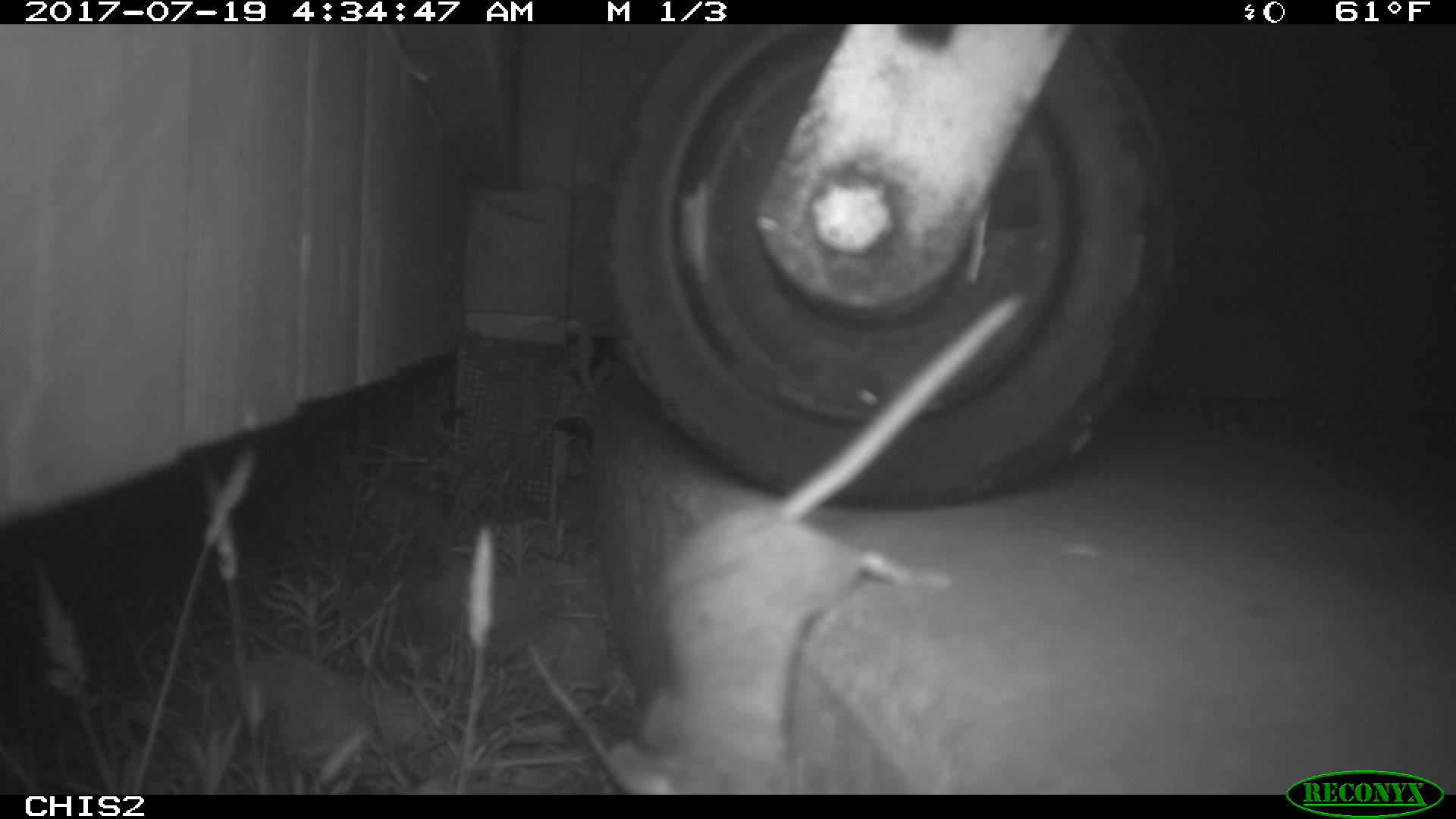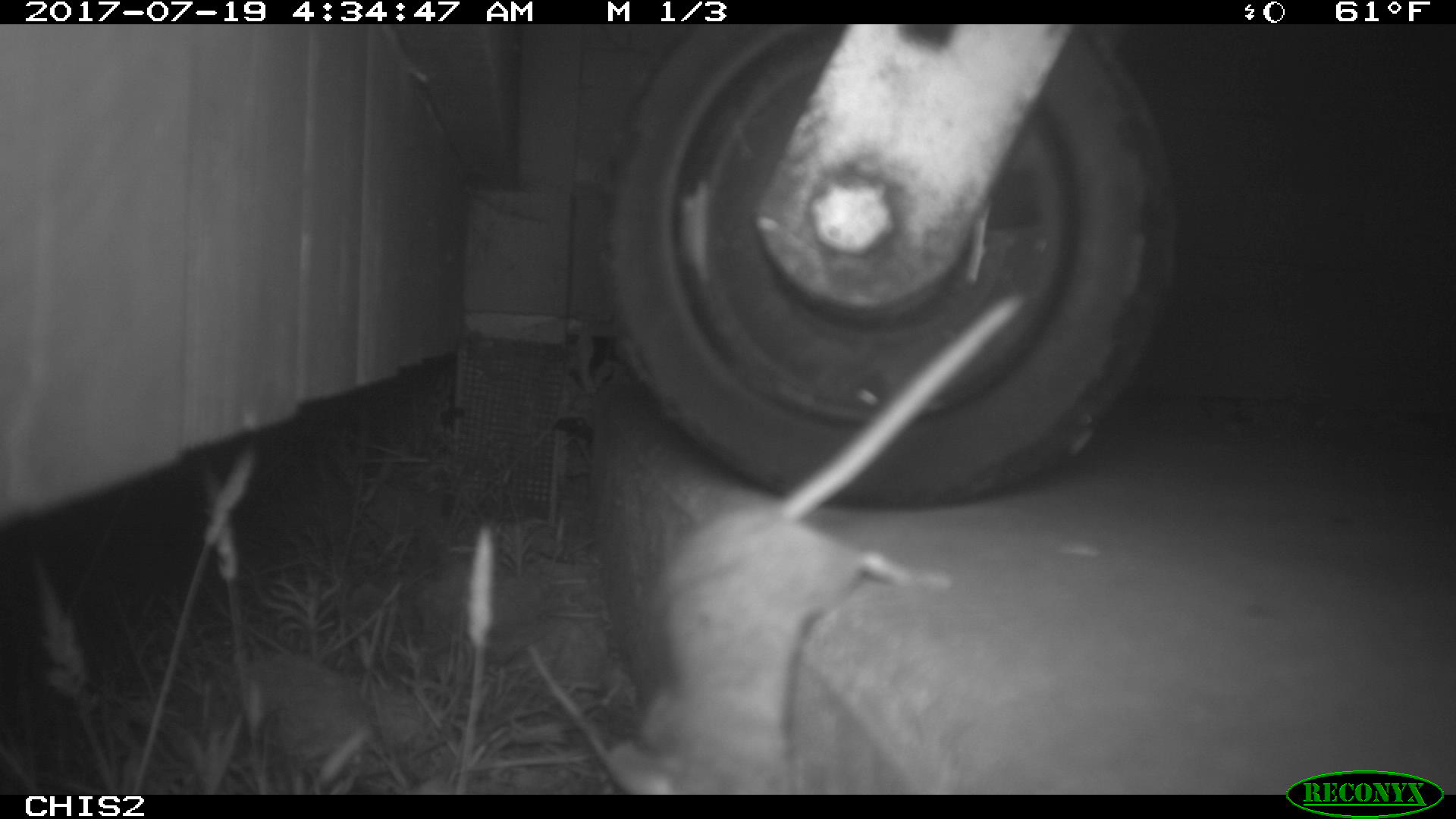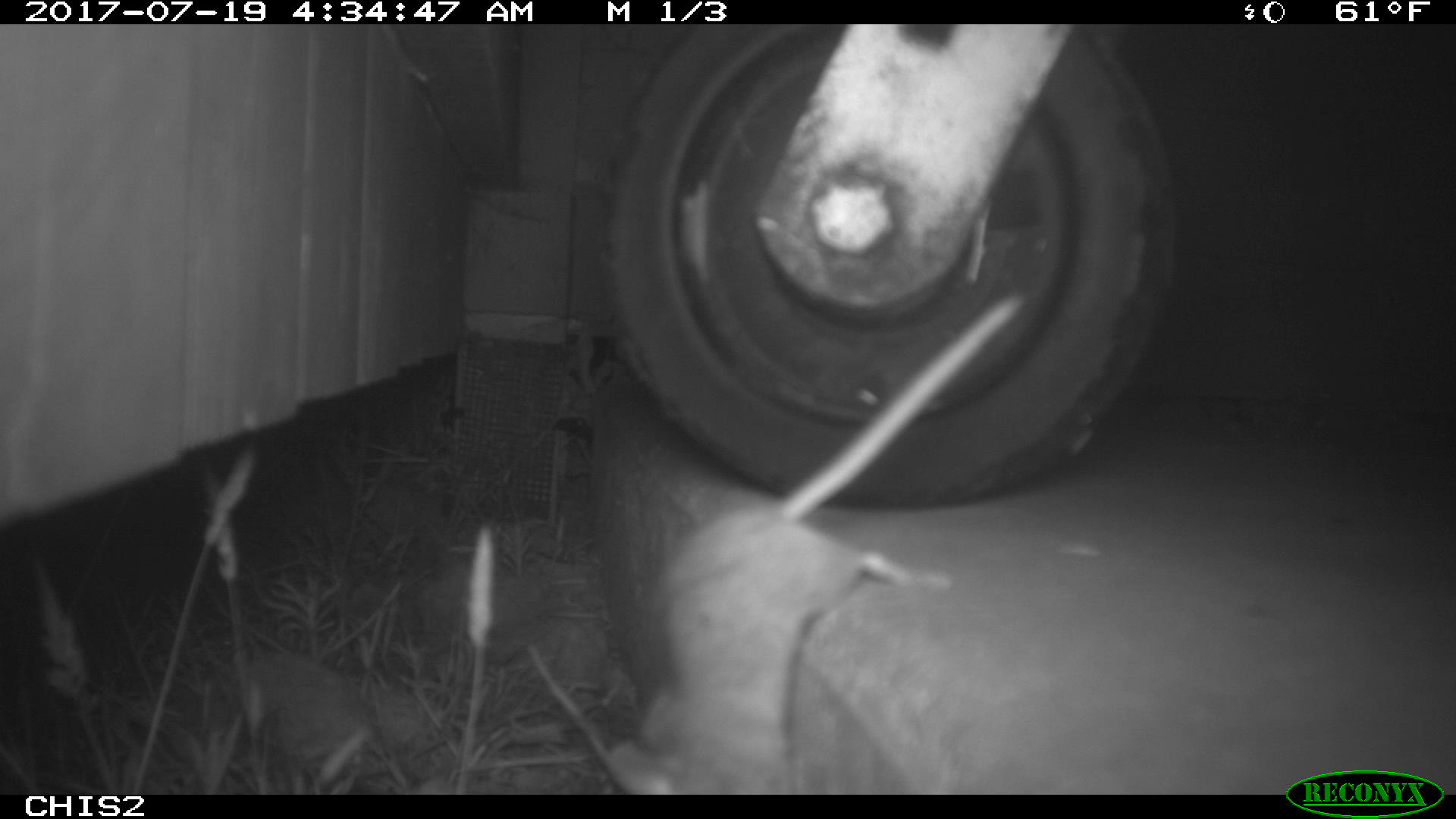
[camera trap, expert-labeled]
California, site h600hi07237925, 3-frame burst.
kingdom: Animalia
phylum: Chordata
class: Mammalia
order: Rodentia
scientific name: Rodentia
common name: rodent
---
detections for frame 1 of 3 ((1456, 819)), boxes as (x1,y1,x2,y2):
rodent: (604,290,1021,794)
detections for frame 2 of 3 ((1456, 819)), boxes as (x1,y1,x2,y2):
rodent: (602,285,1026,792)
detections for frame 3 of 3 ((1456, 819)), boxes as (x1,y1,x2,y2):
rodent: (604,287,1027,792)